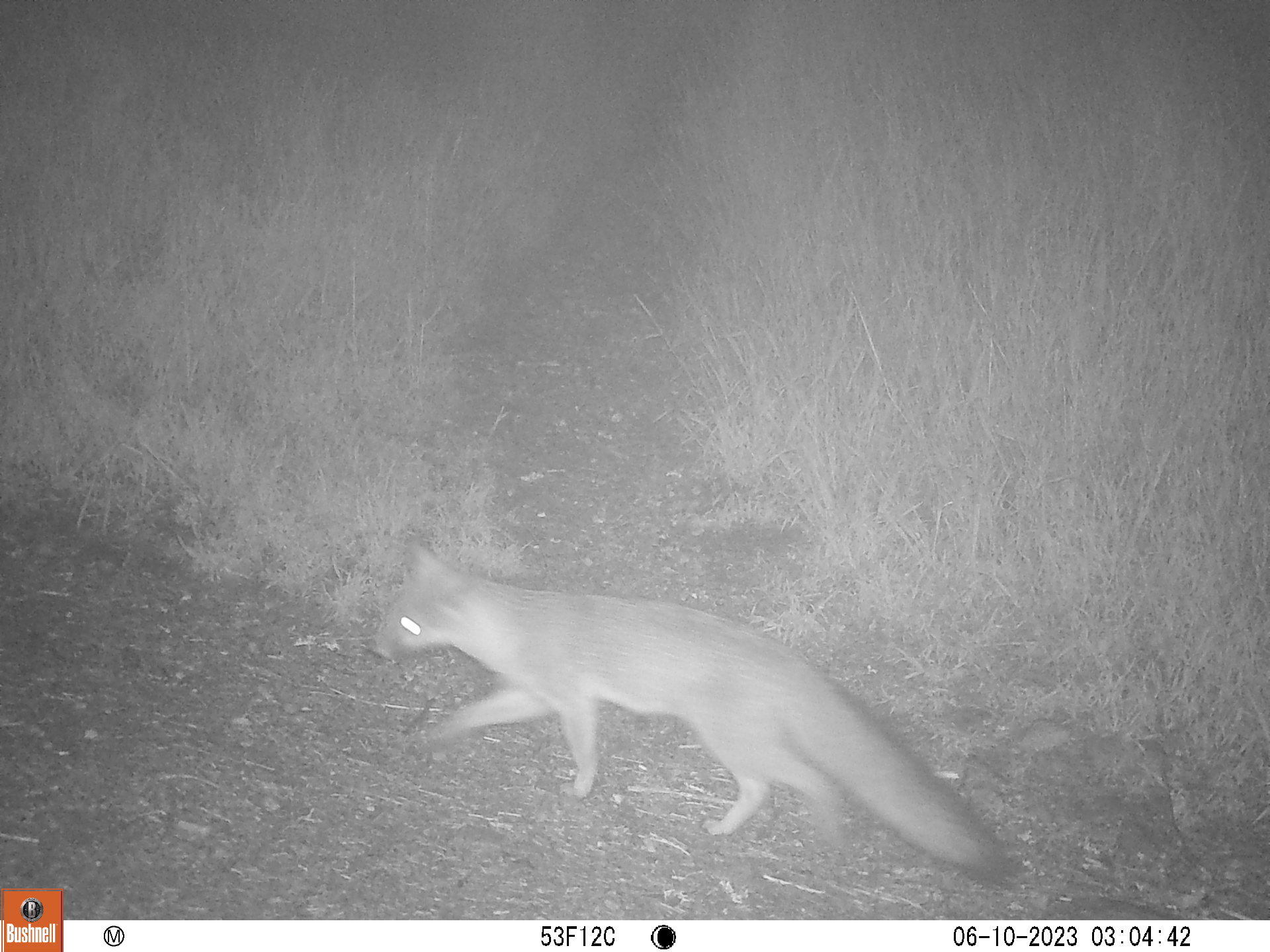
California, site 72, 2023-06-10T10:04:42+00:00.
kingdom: Animalia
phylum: Chordata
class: Mammalia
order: Carnivora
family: Canidae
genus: Urocyon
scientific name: Urocyon cinereoargenteus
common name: gray fox